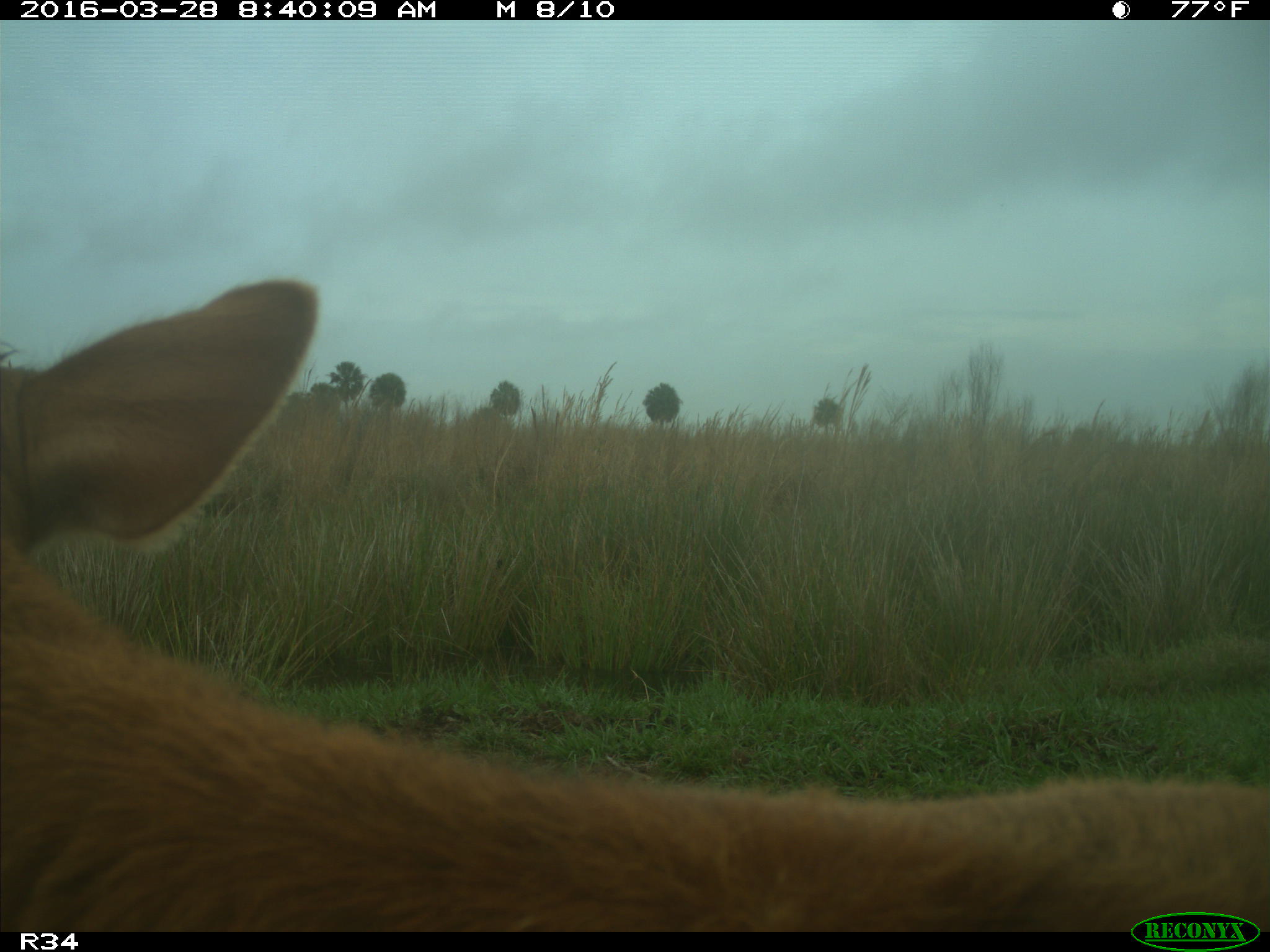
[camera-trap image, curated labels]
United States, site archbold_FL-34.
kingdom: Animalia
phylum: Chordata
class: Mammalia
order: Artiodactyla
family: Bovidae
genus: Bos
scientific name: Bos taurus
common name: domestic cow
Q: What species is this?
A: Bos taurus (domestic cow).